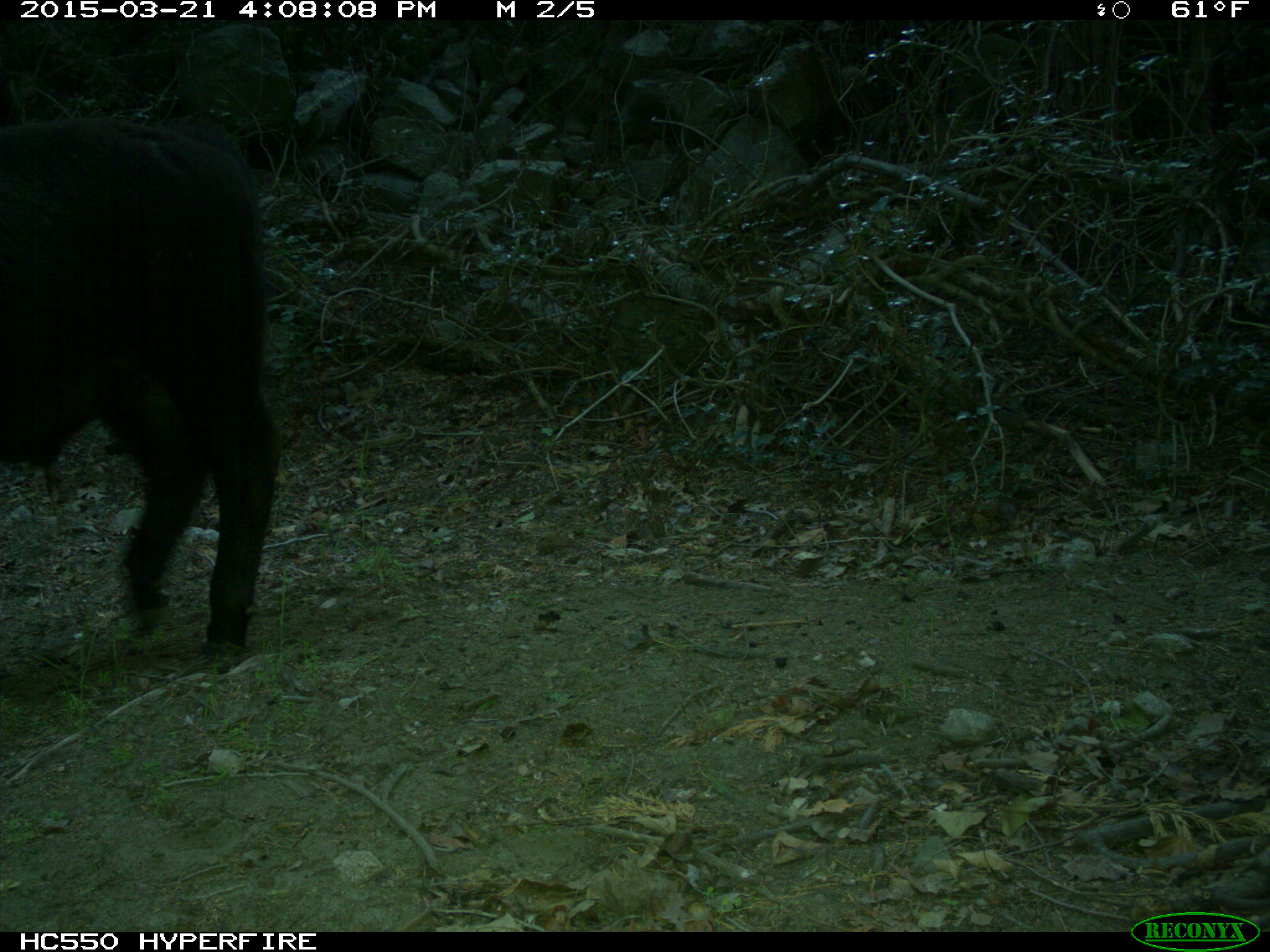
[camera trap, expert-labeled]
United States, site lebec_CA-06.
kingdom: Animalia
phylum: Chordata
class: Mammalia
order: Artiodactyla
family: Bovidae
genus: Bos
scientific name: Bos taurus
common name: domestic cow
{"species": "Bos taurus (domestic cow)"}